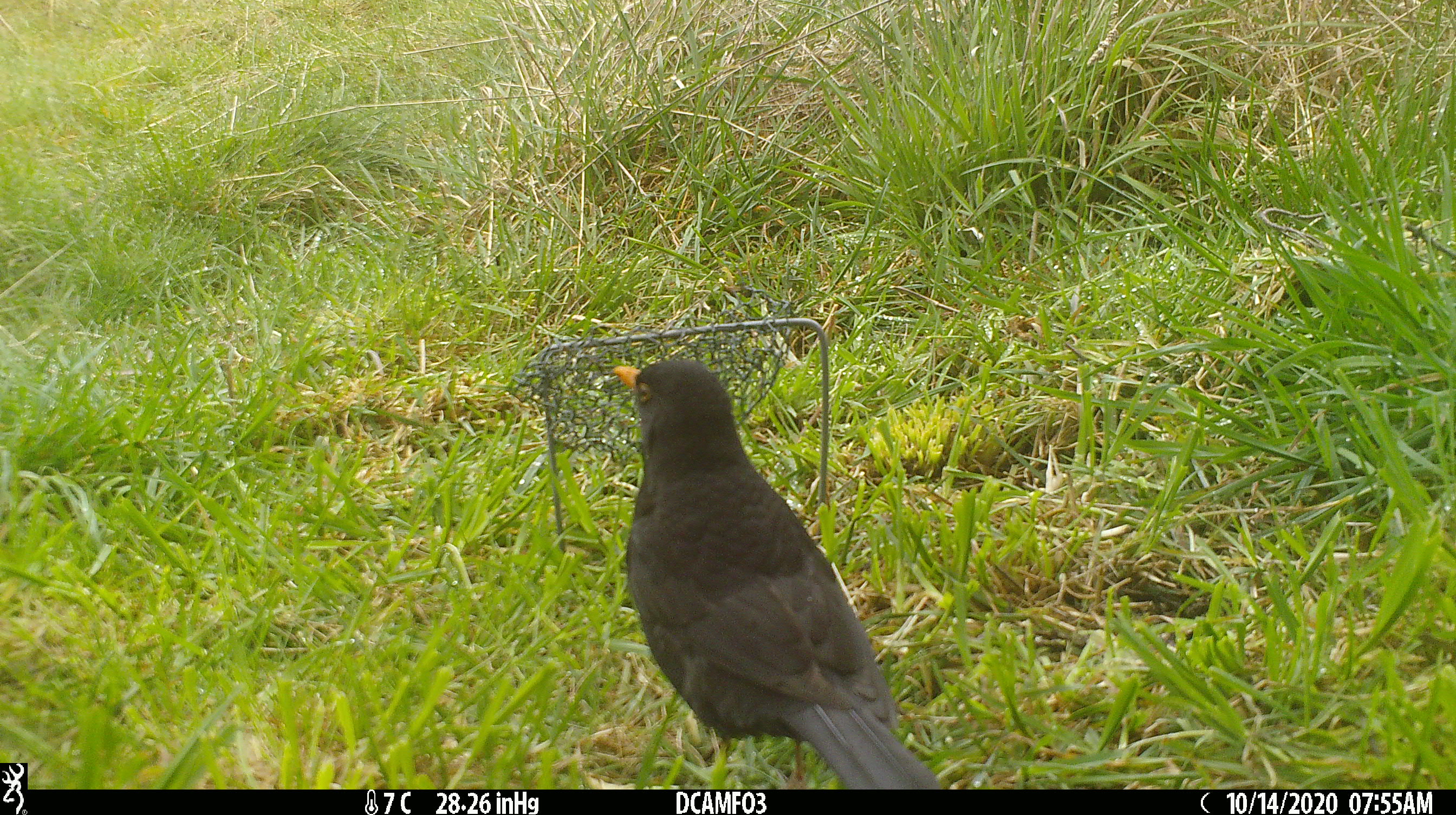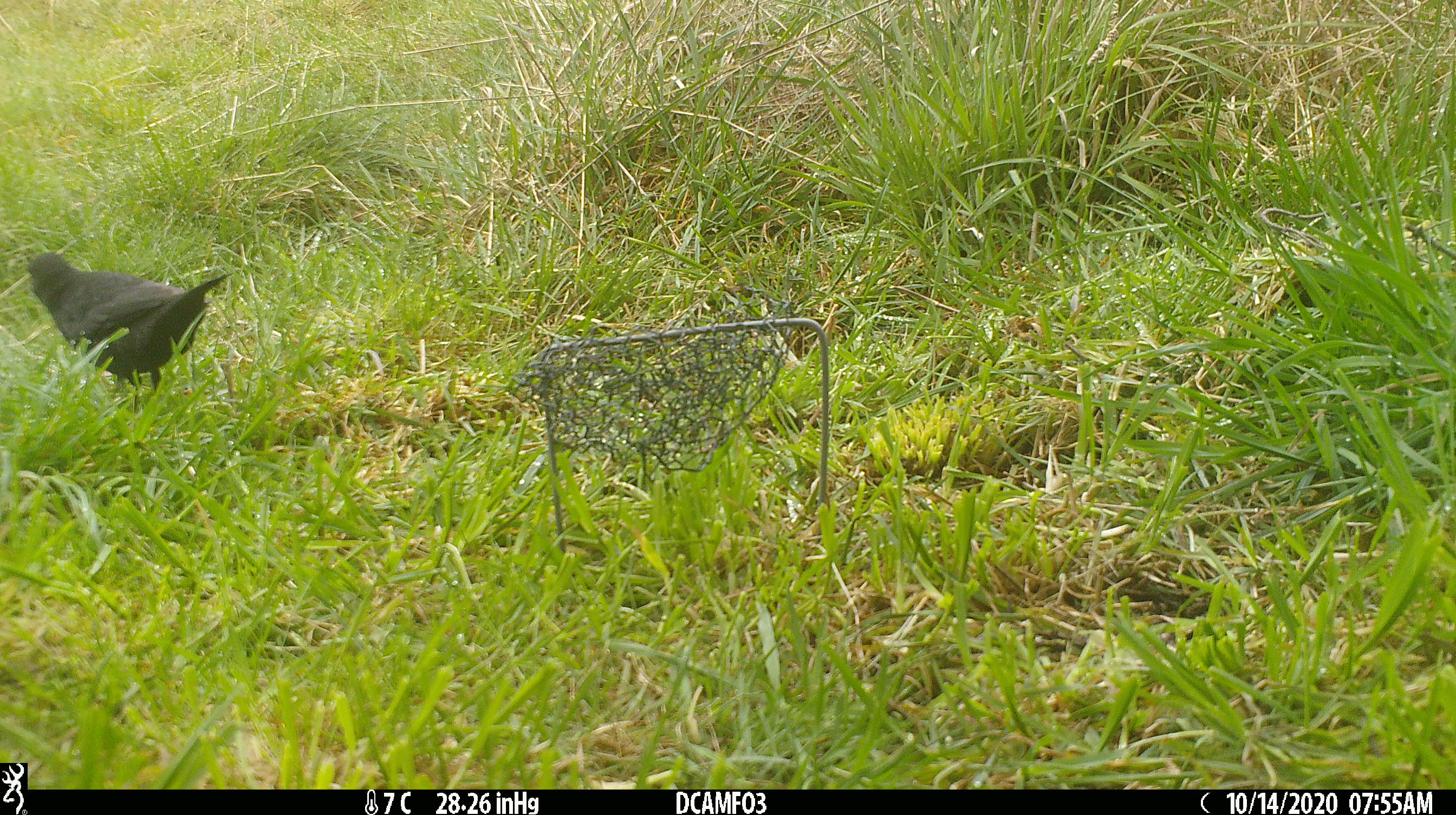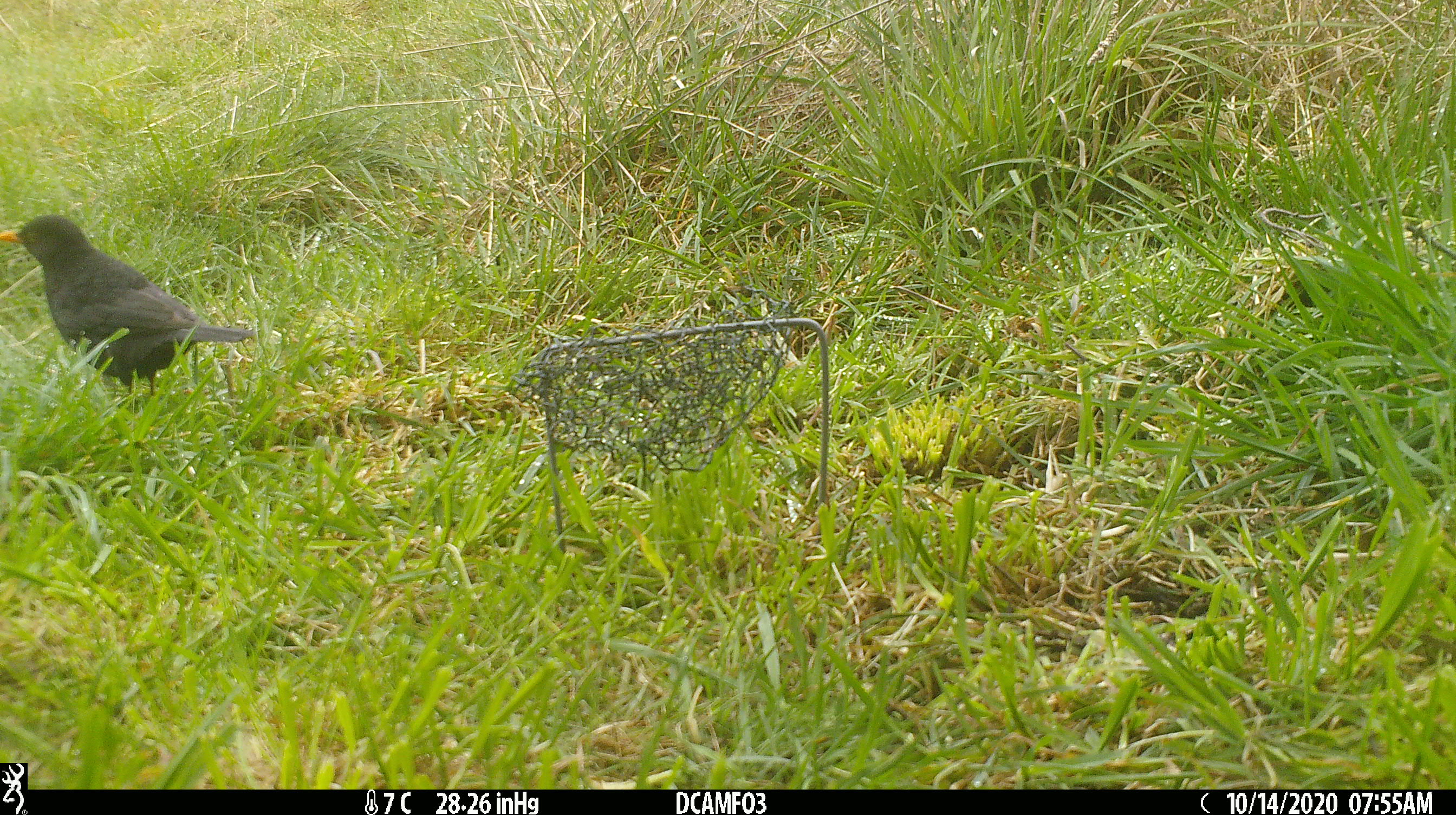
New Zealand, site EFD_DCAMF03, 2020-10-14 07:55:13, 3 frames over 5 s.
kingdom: Animalia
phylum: Chordata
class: Aves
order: Passeriformes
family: Turdidae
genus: Turdus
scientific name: Turdus merula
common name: eurasian blackbird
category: blackbird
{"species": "blackbird (eurasian blackbird) (Turdus merula)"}